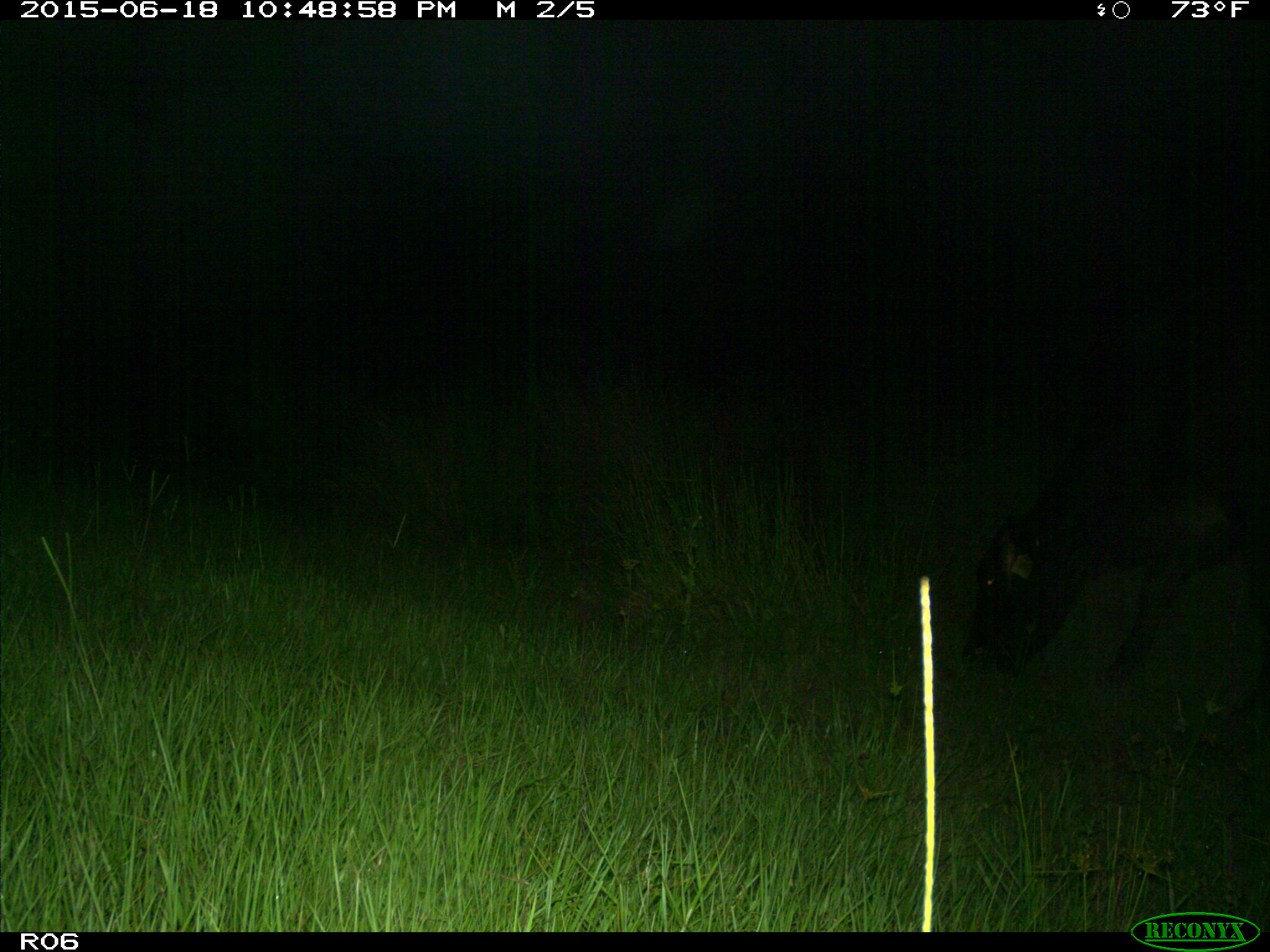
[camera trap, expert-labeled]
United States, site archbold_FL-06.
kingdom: Animalia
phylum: Chordata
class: Mammalia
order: Artiodactyla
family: Bovidae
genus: Bos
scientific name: Bos taurus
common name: domestic cow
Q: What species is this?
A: Bos taurus (domestic cow).